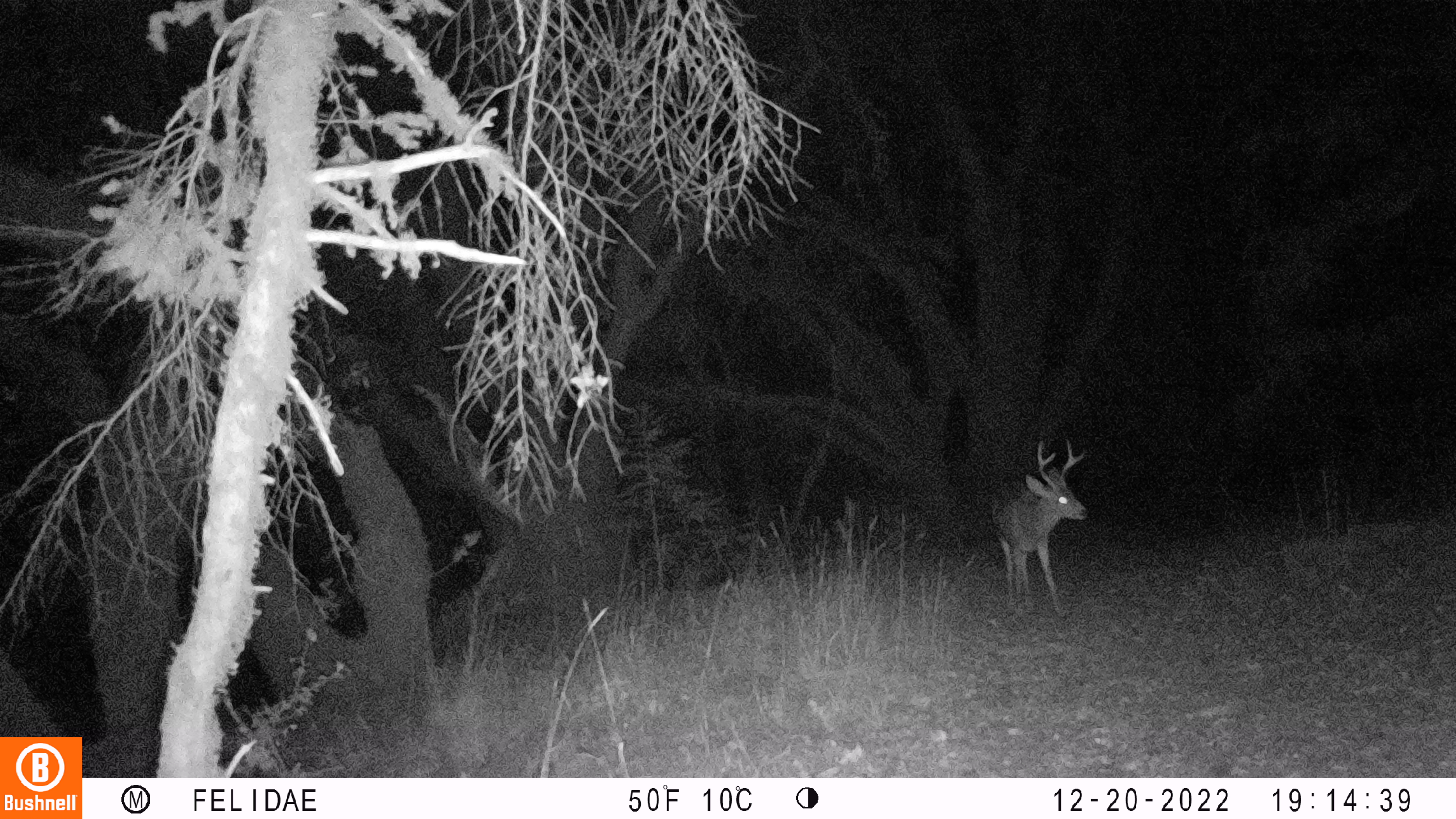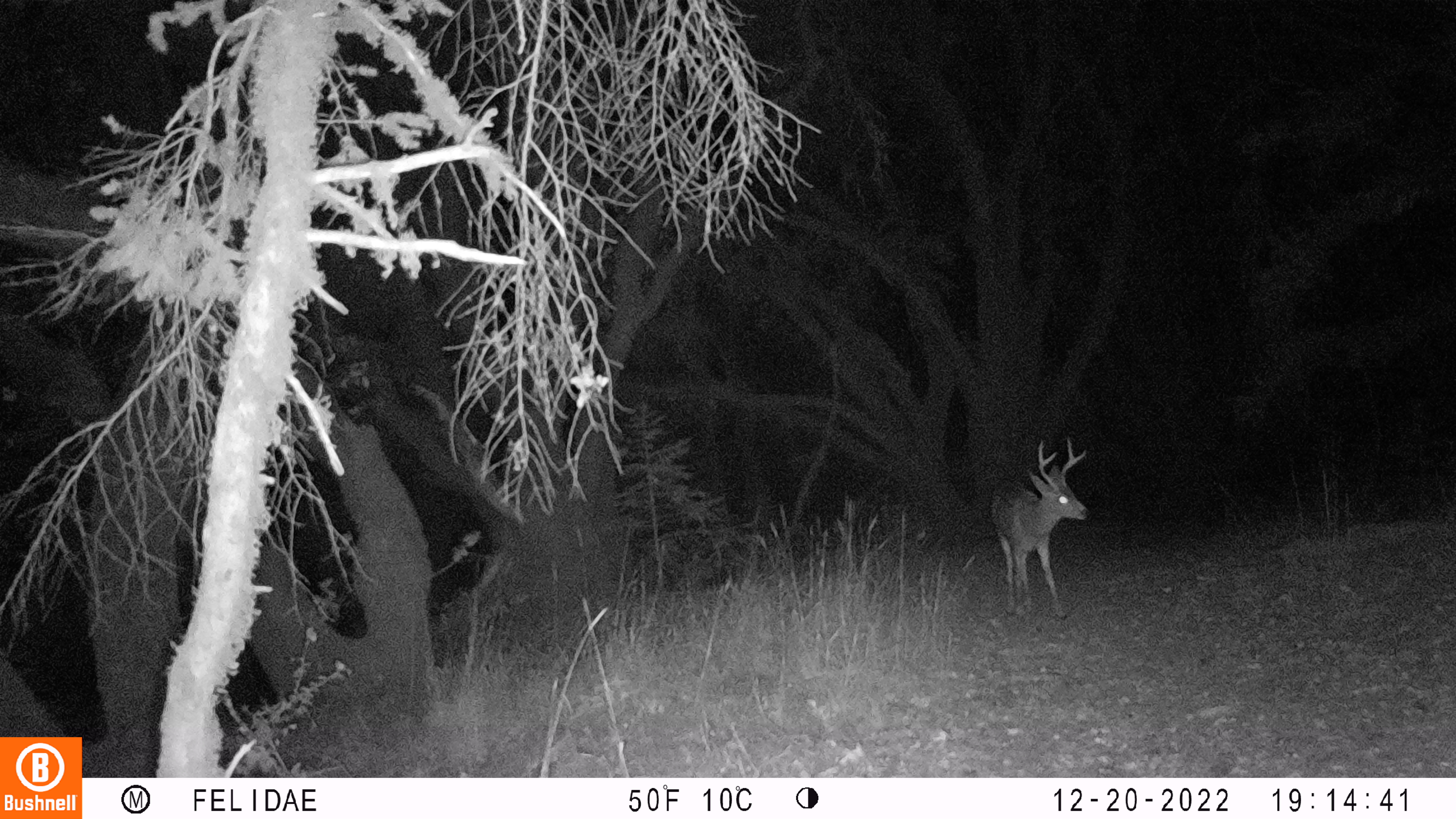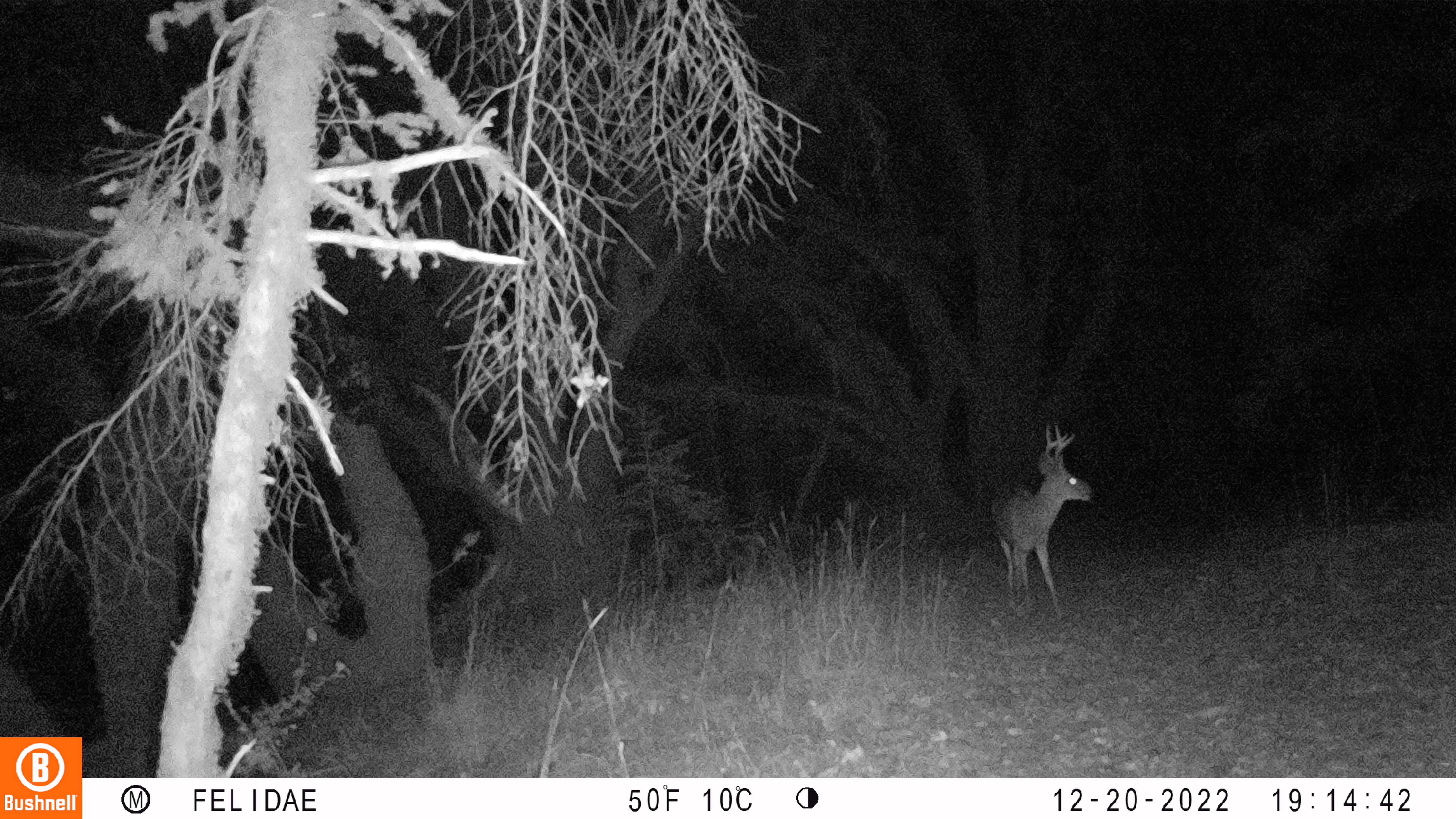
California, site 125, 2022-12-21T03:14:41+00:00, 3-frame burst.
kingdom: Animalia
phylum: Chordata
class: Mammalia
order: Artiodactyla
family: Cervidae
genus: Odocoileus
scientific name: Odocoileus hemionus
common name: mule deer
Mule deer (Odocoileus hemionus).